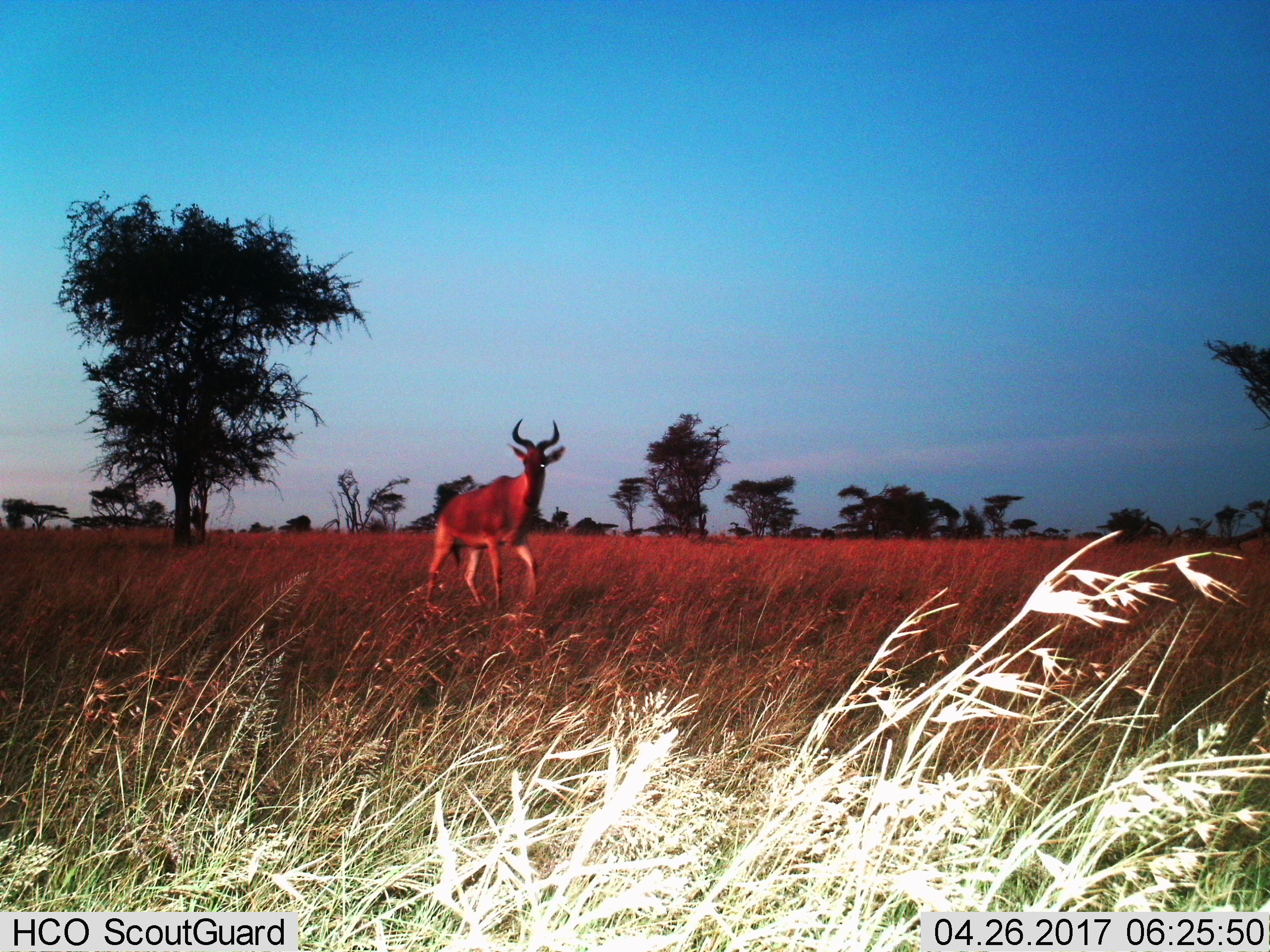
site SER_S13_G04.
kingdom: Animalia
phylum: Chordata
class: Mammalia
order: Artiodactyla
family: Bovidae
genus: Alcelaphus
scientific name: Alcelaphus buselaphus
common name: hartebeest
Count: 1.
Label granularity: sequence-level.